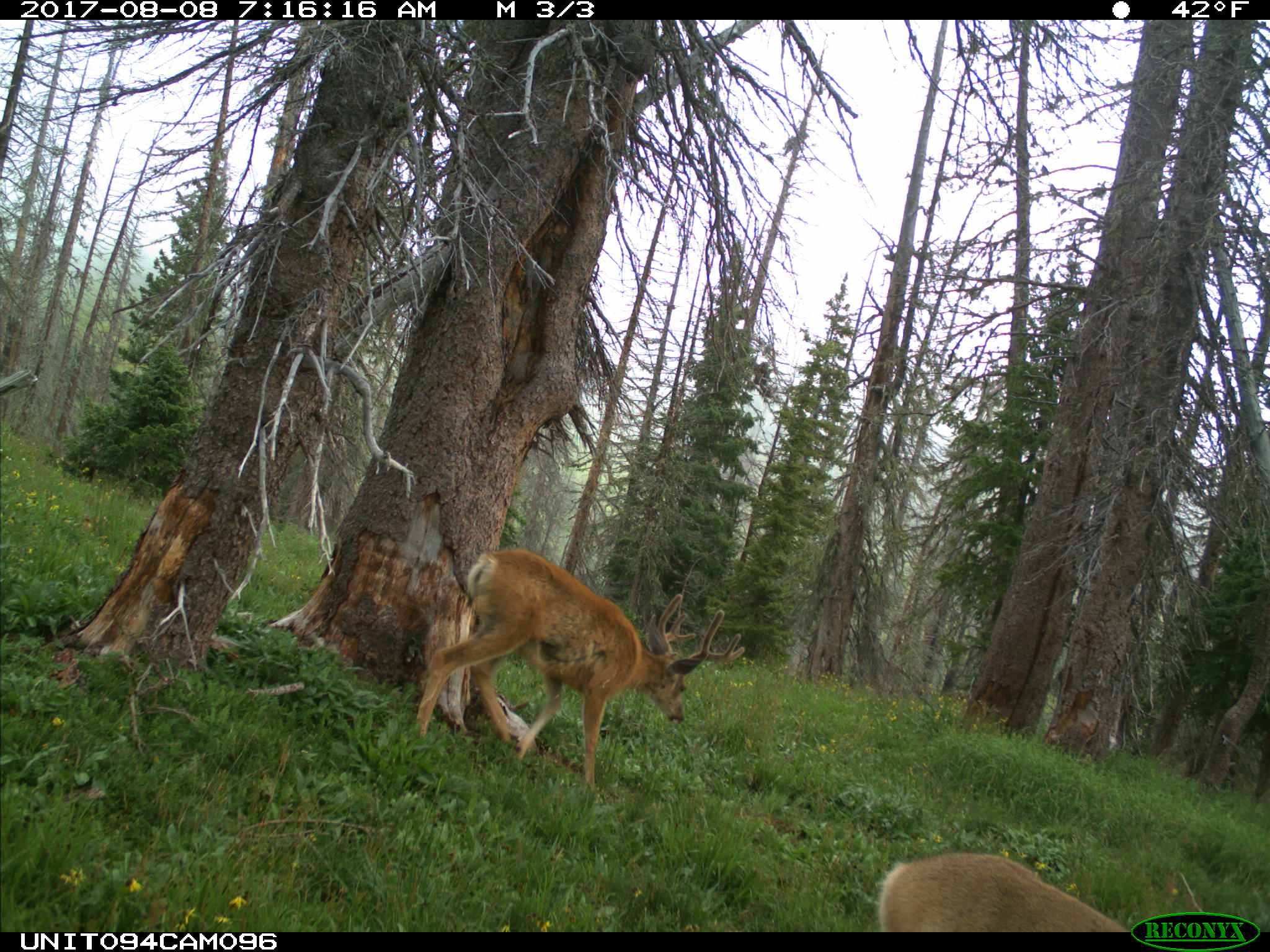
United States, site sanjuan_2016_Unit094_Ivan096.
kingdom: Animalia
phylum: Chordata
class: Mammalia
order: Artiodactyla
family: Cervidae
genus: Odocoileus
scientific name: Odocoileus hemionus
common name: mule deer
Odocoileus hemionus (mule deer).